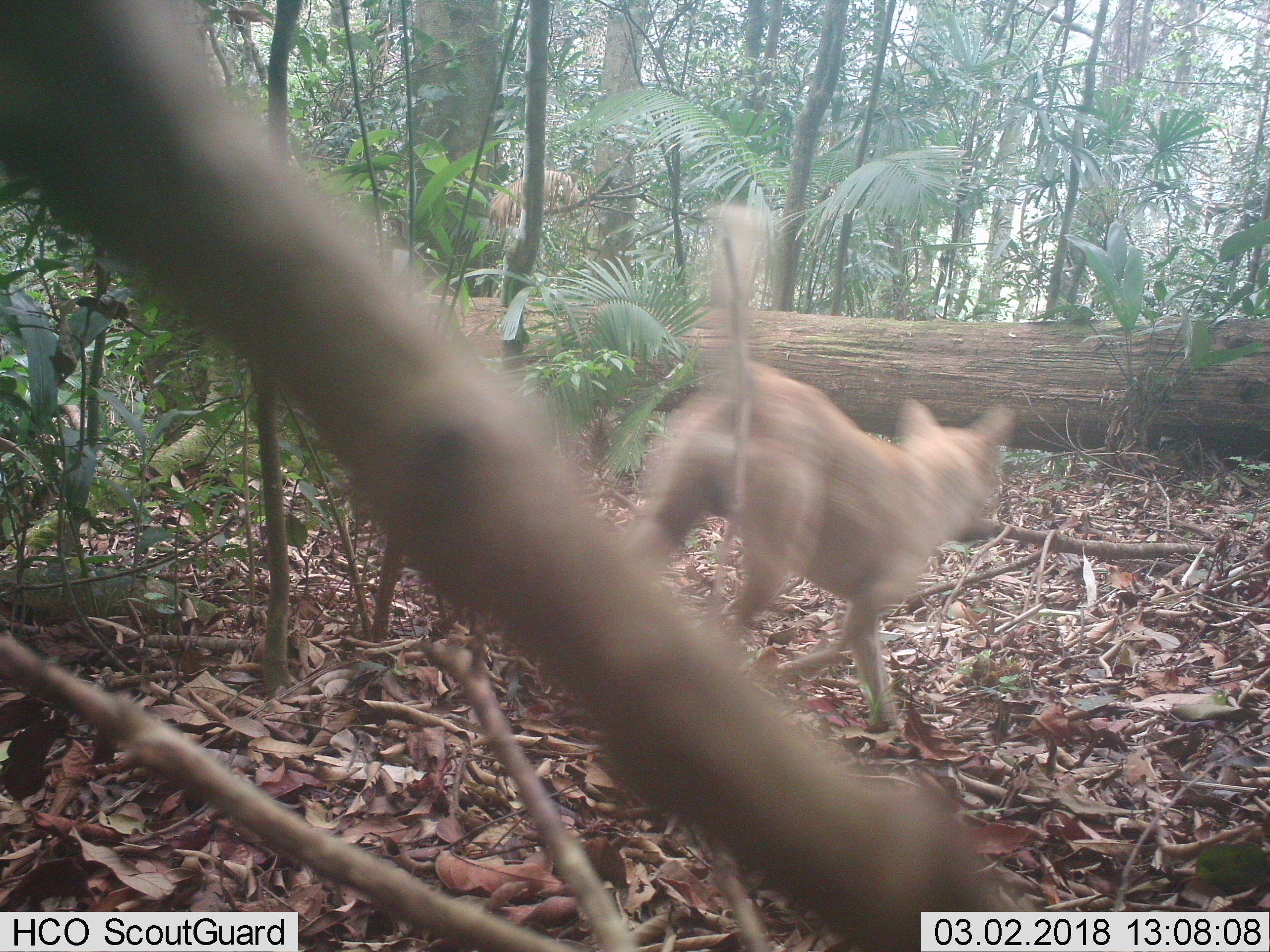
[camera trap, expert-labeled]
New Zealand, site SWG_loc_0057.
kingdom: Animalia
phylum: Chordata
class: Mammalia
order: Carnivora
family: Canidae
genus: Canis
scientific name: Canis familiaris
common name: domestic dog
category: dog